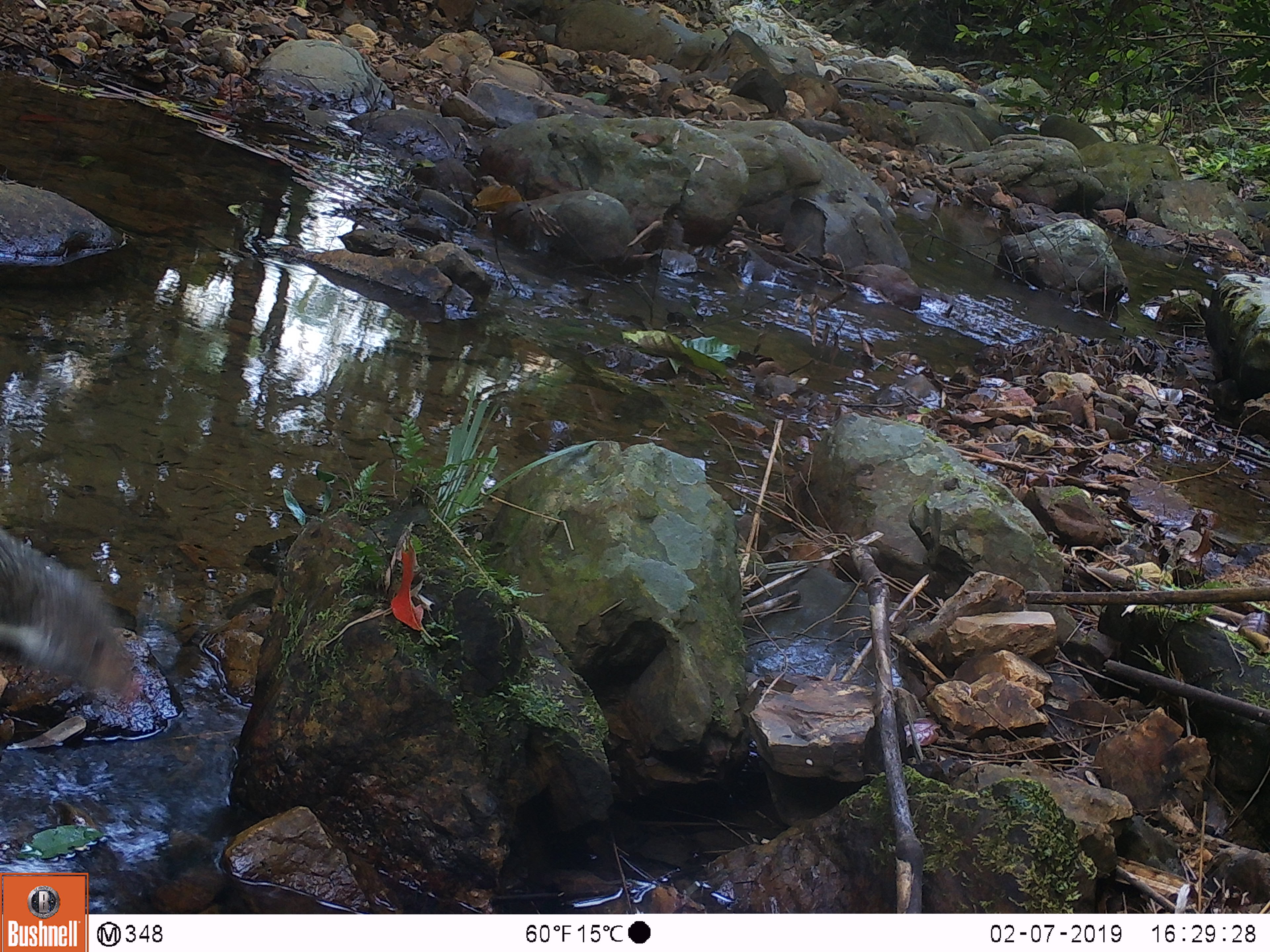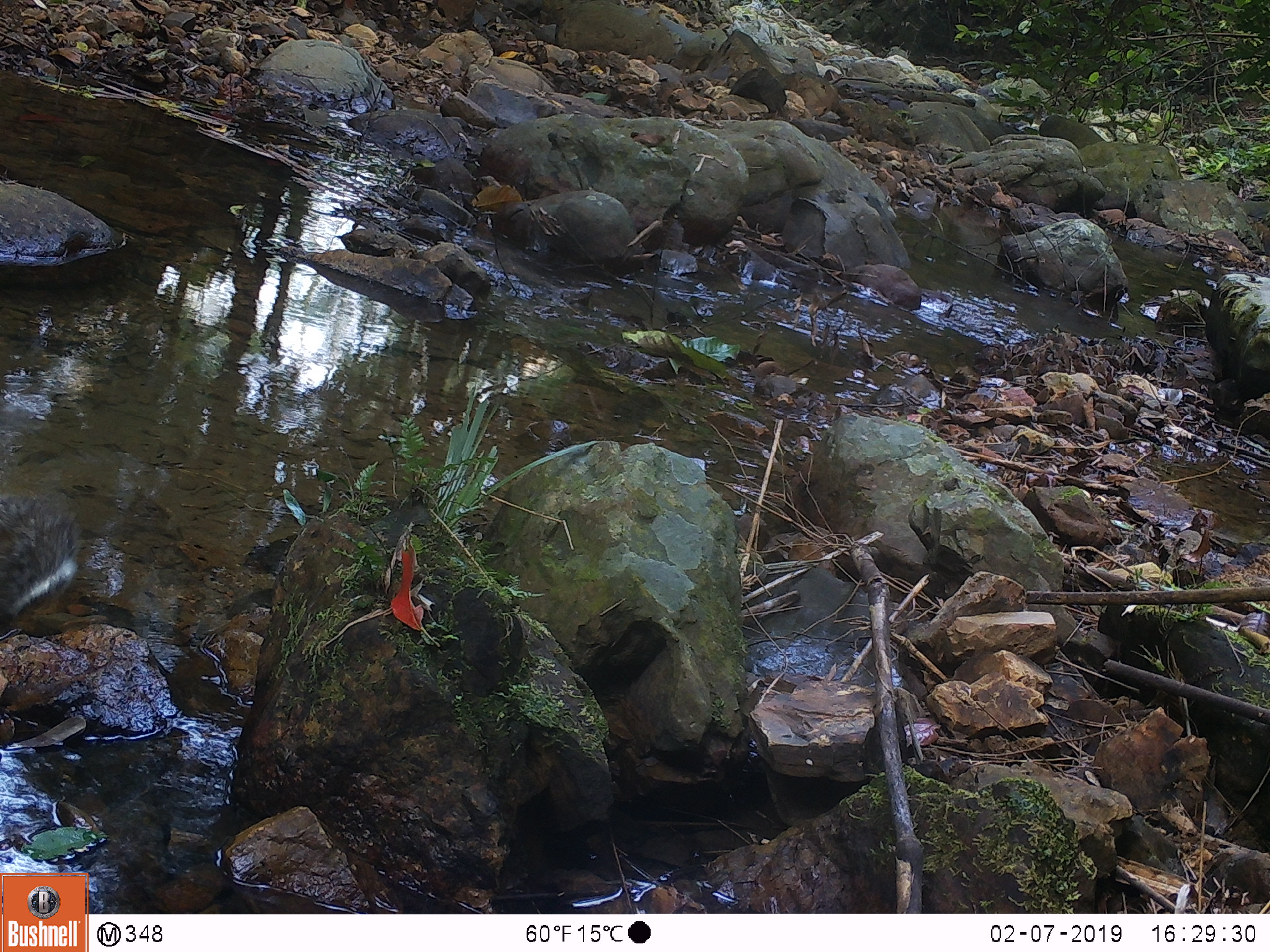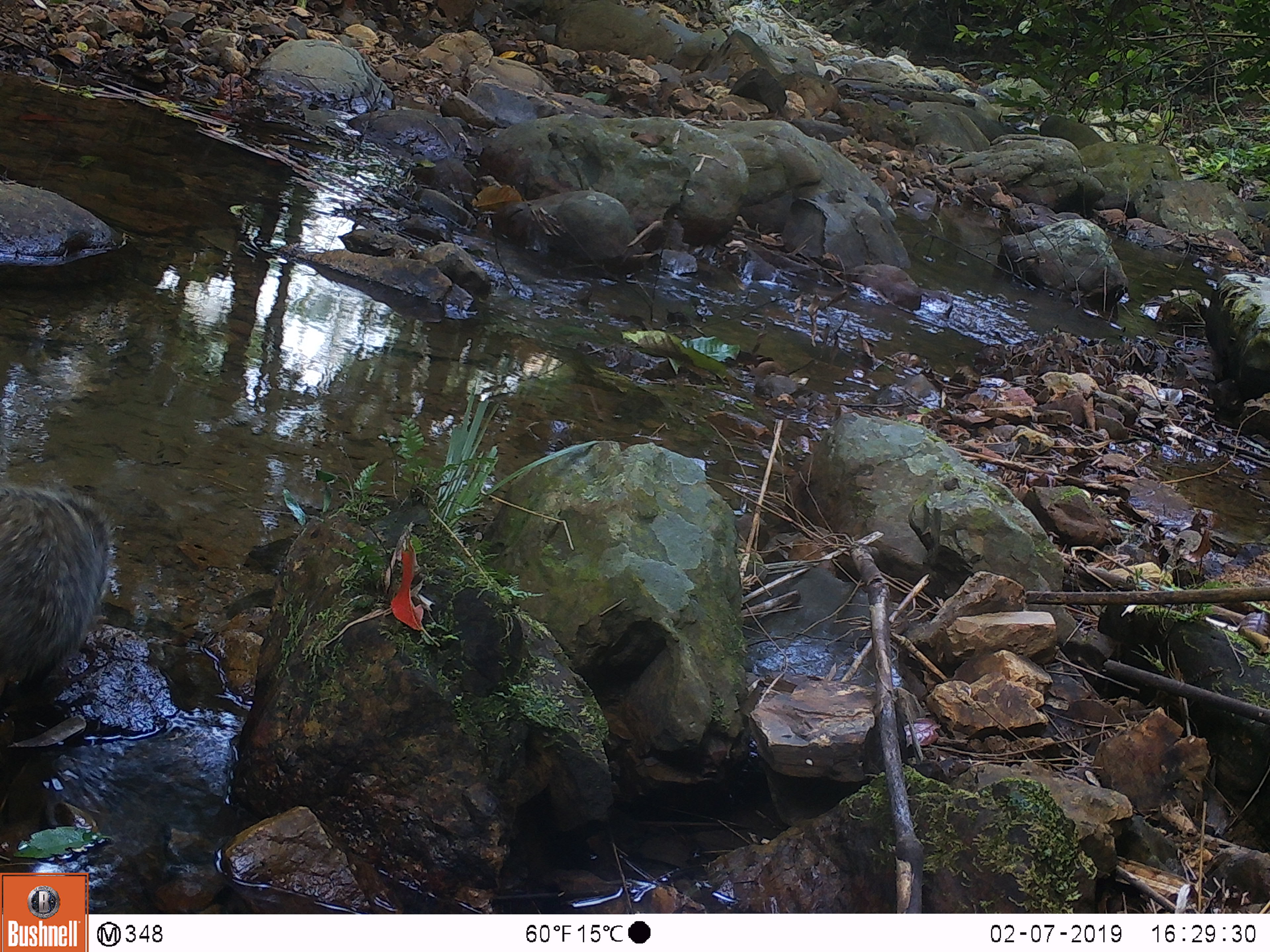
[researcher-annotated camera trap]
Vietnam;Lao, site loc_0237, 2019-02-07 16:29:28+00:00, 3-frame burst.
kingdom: Animalia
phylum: Chordata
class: Mammalia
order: Carnivora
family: Herpestidae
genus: Urva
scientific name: Urva urva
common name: crab-eating mongoose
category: crab eating mongoose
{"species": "crab eating mongoose (crab-eating mongoose) (Urva urva)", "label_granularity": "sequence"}